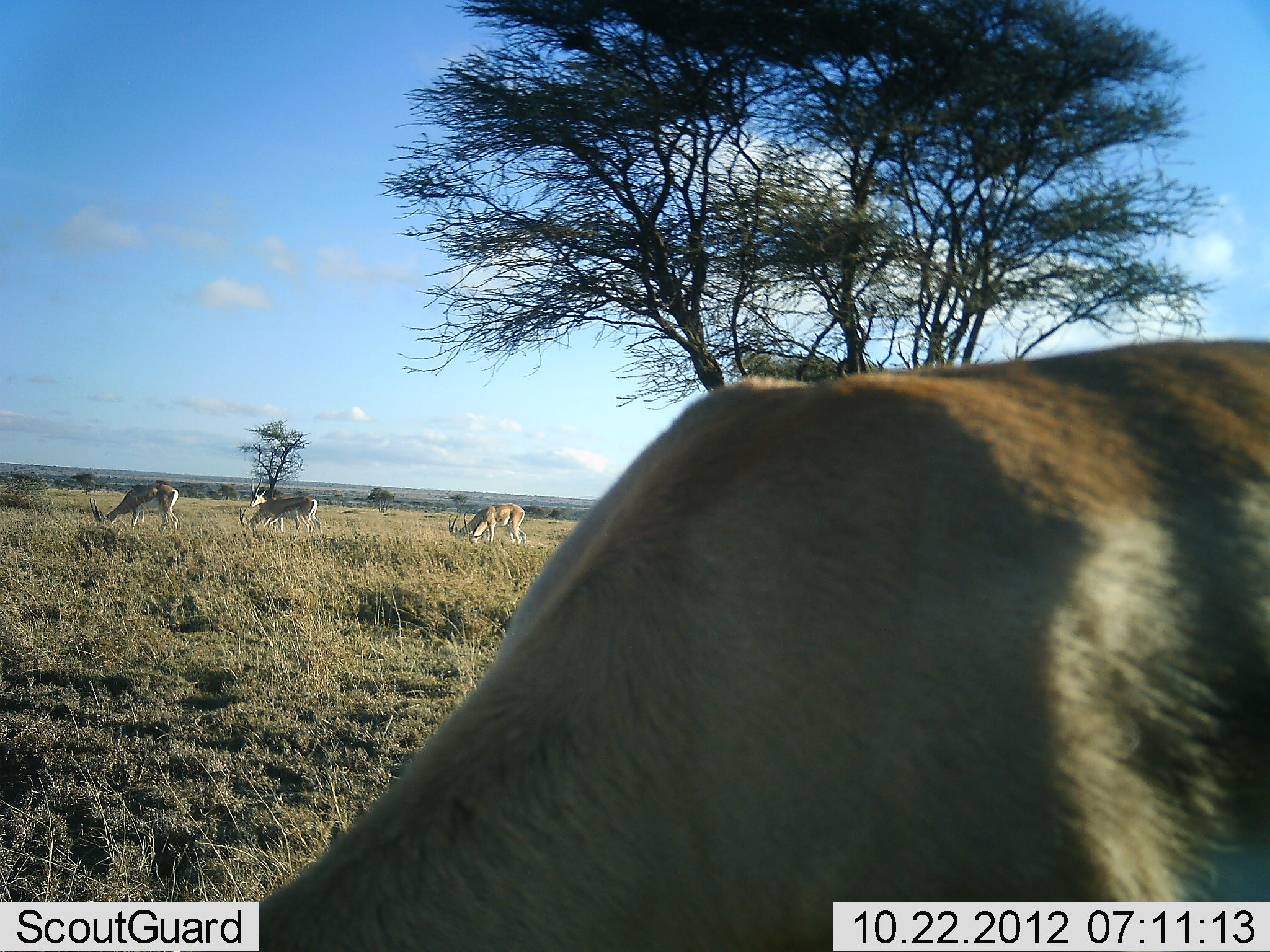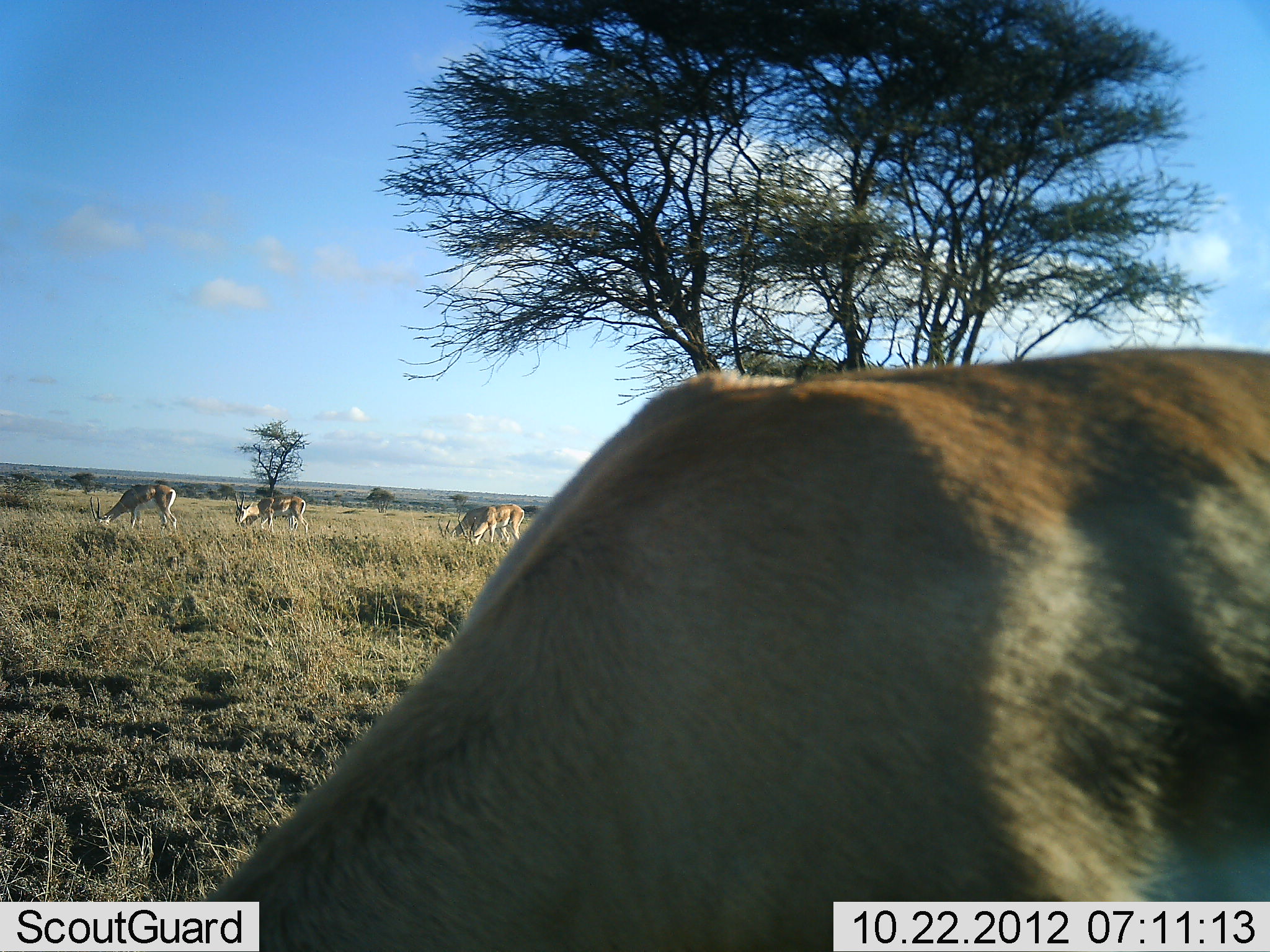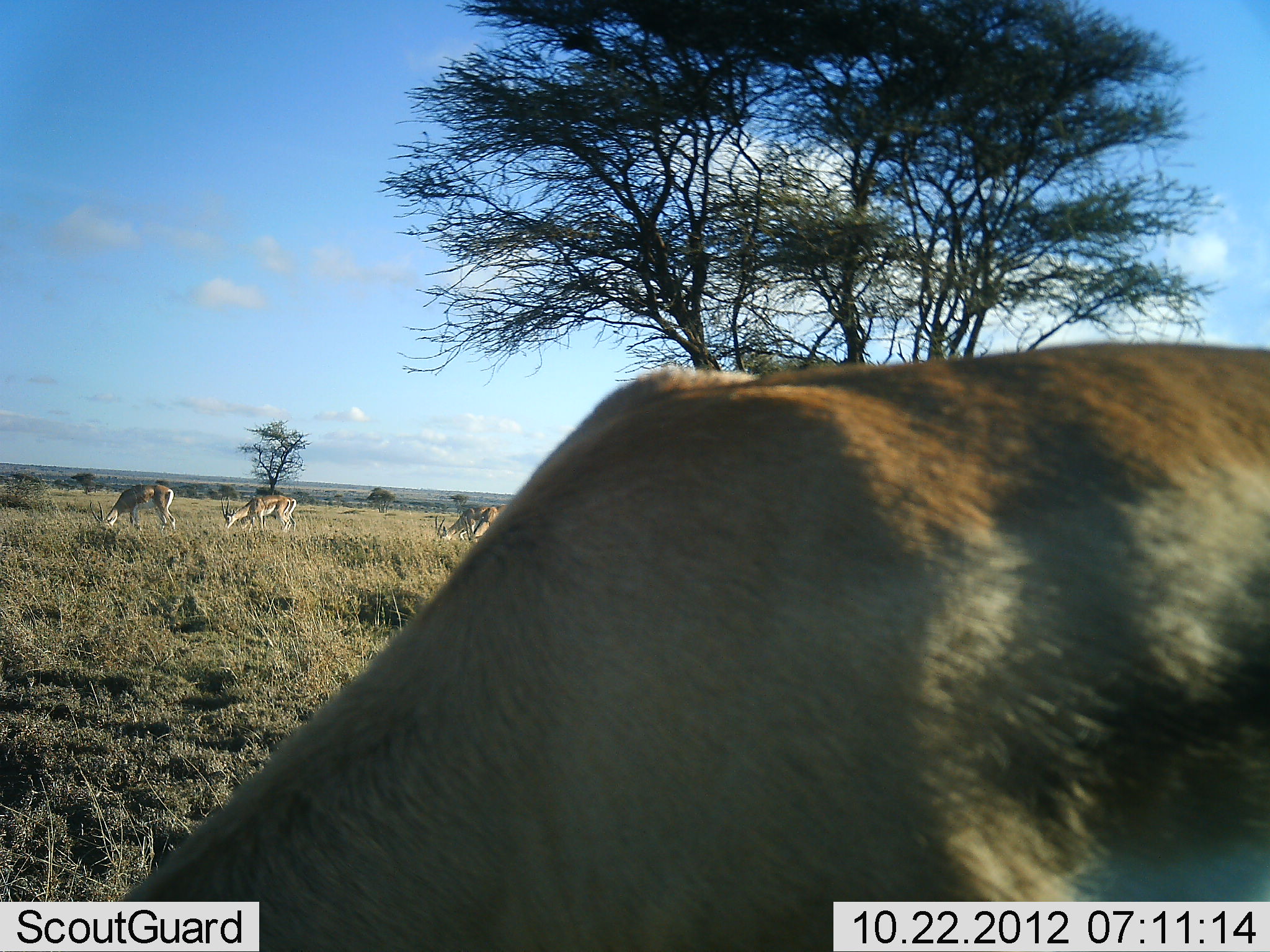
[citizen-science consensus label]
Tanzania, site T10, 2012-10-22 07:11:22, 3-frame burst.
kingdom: Animalia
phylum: Chordata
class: Mammalia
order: Artiodactyla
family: Bovidae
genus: Nanger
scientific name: Nanger granti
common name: grant's gazelle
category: gazellegrants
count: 5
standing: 10%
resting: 0%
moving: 10%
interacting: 0%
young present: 0%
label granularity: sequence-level